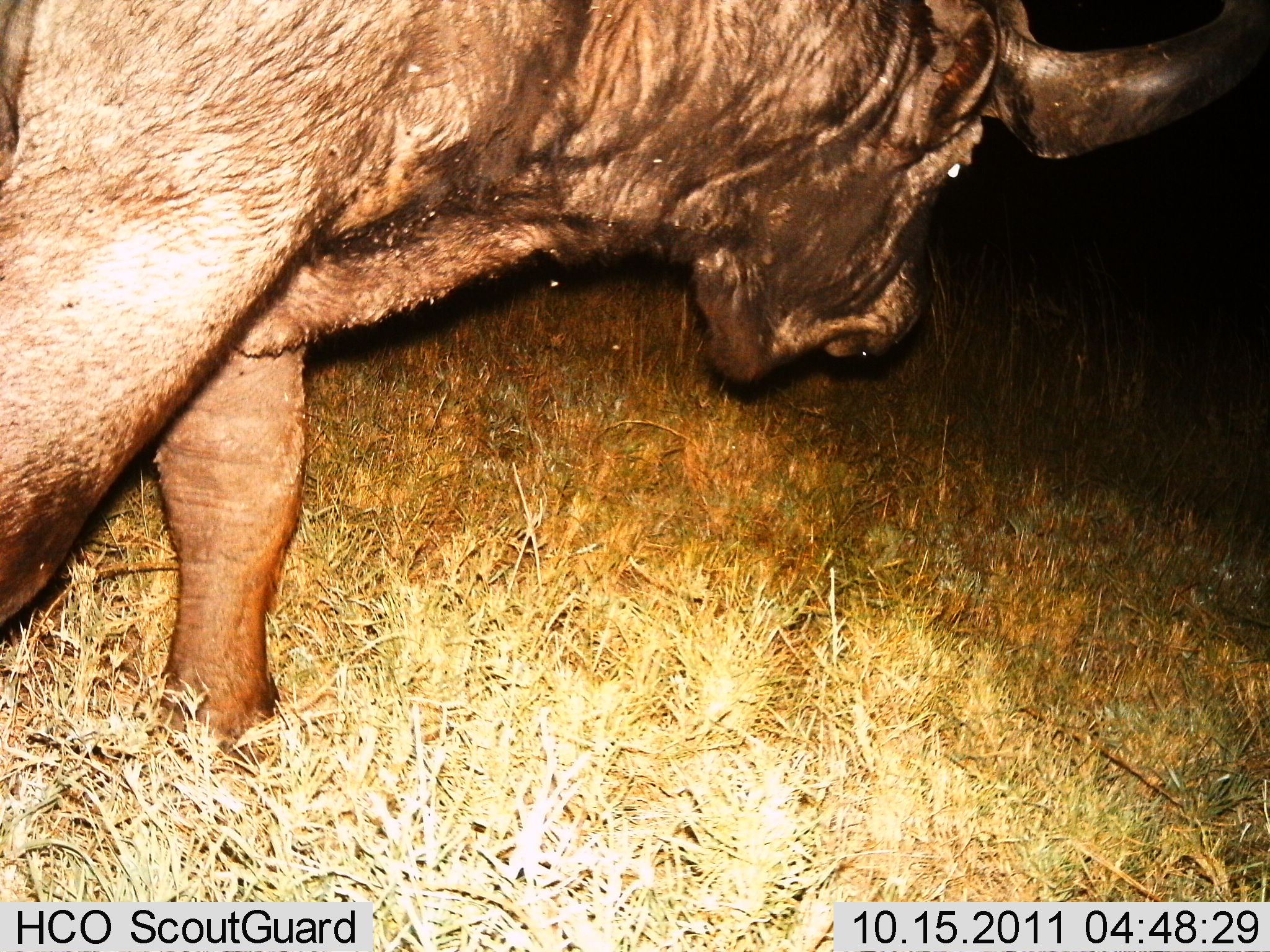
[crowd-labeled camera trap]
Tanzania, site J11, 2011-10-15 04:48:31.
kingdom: Animalia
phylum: Chordata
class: Mammalia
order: Artiodactyla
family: Bovidae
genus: Syncerus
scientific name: Syncerus caffer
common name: cape buffalo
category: buffalo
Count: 1.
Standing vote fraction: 46%.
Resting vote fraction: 0%.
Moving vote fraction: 54%.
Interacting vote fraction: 0%.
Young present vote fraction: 0%.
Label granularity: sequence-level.